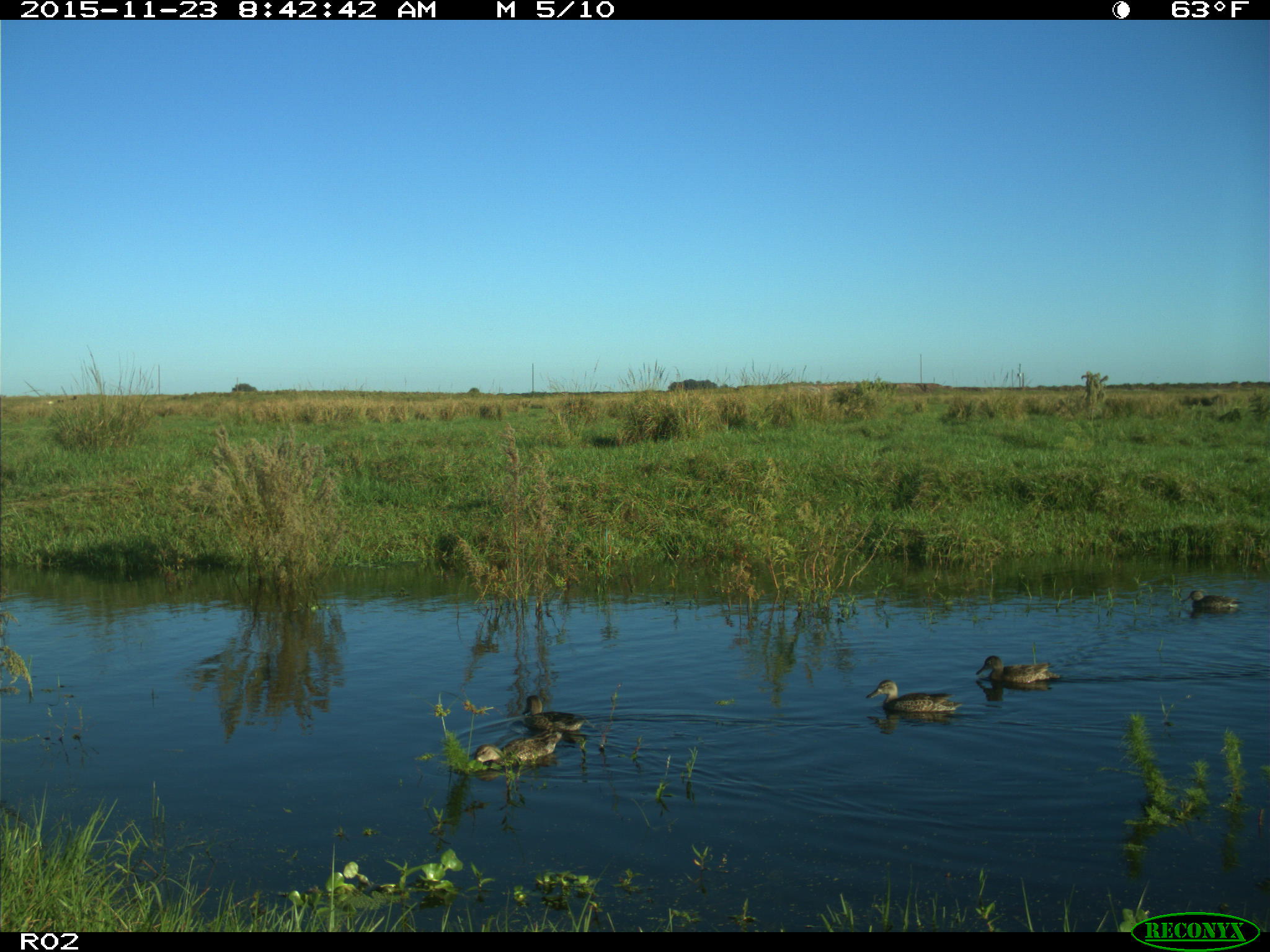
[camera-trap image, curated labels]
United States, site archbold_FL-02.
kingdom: Animalia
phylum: Chordata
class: Aves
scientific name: Aves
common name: birds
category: unidentified bird